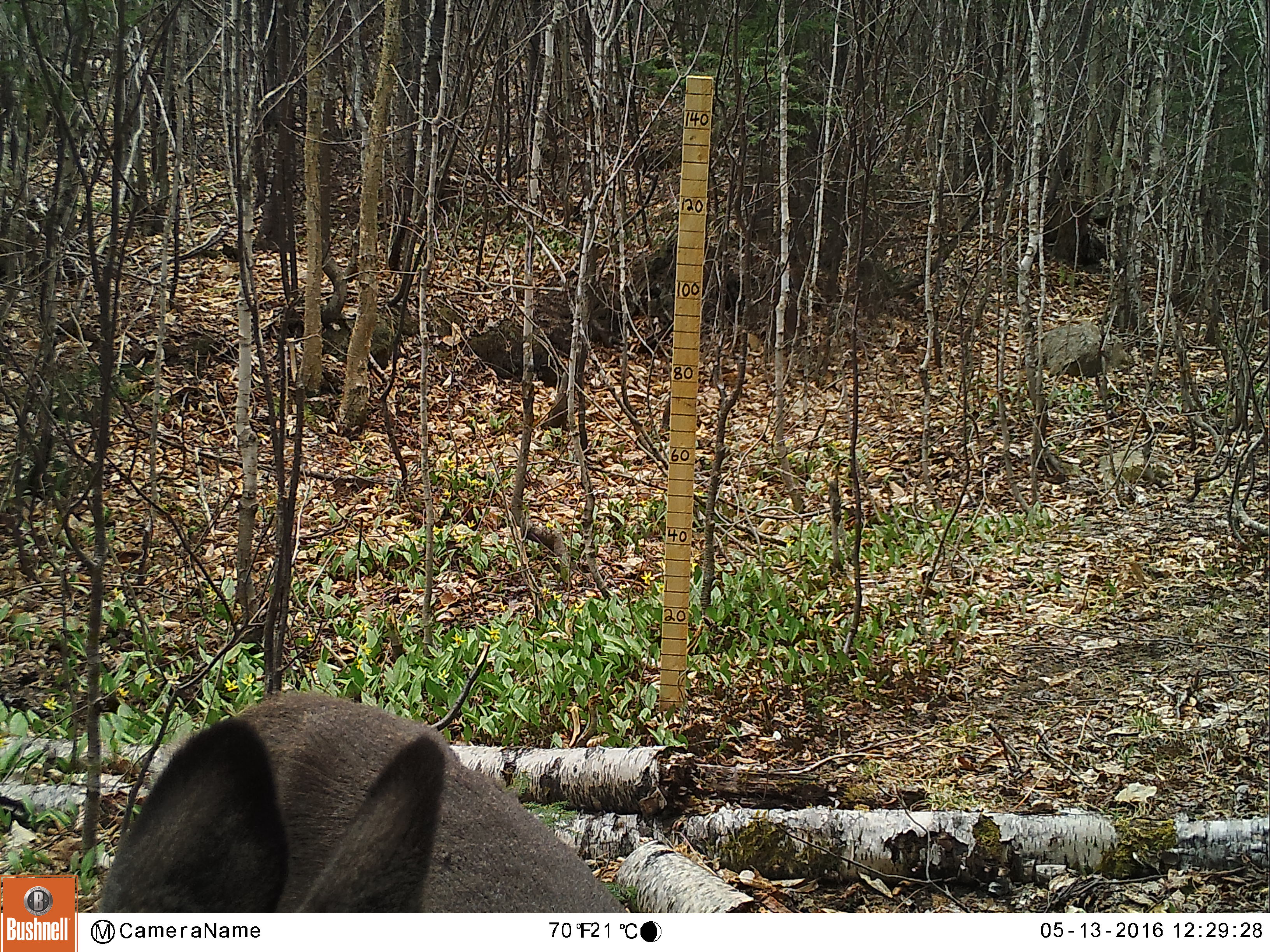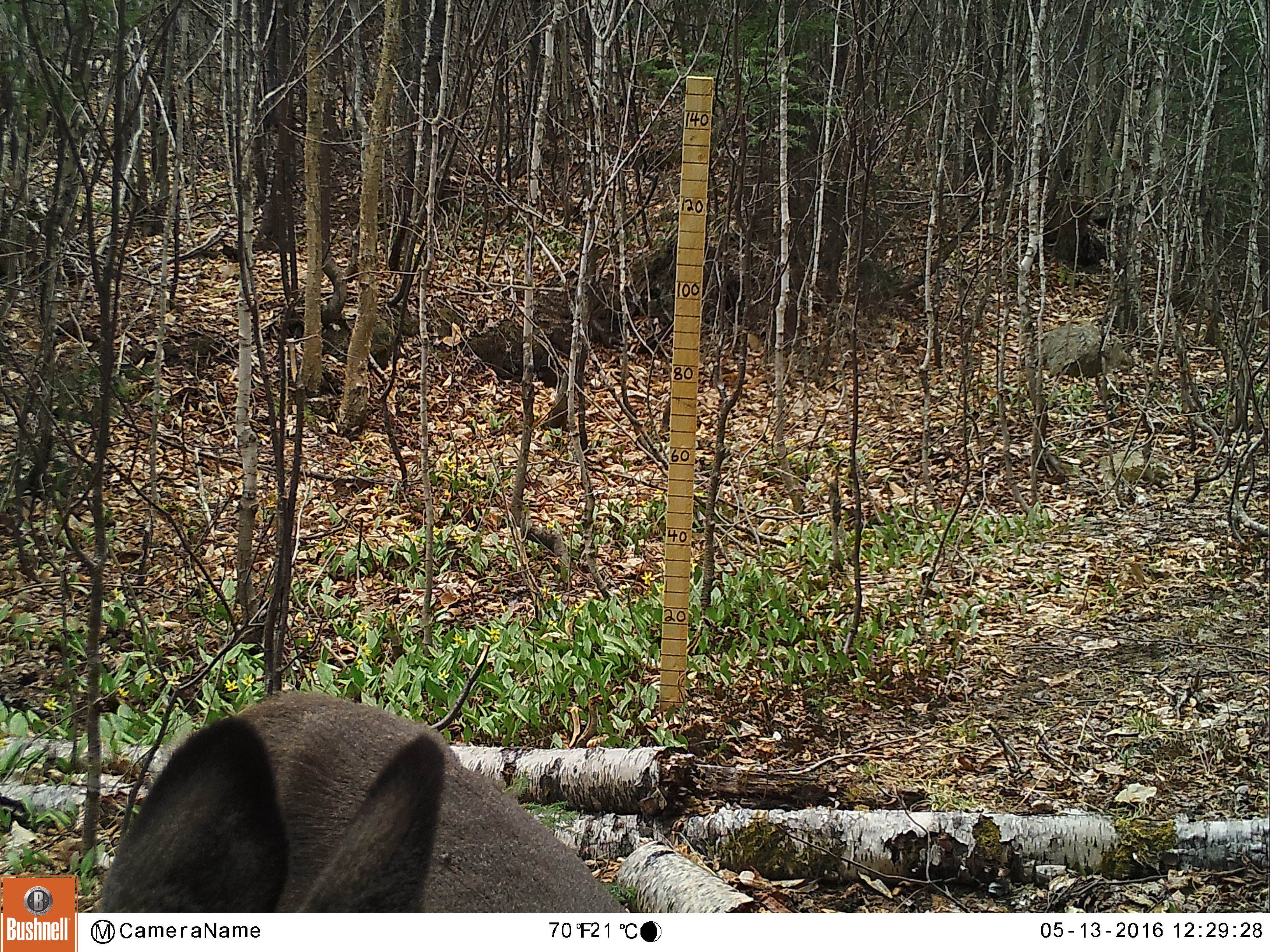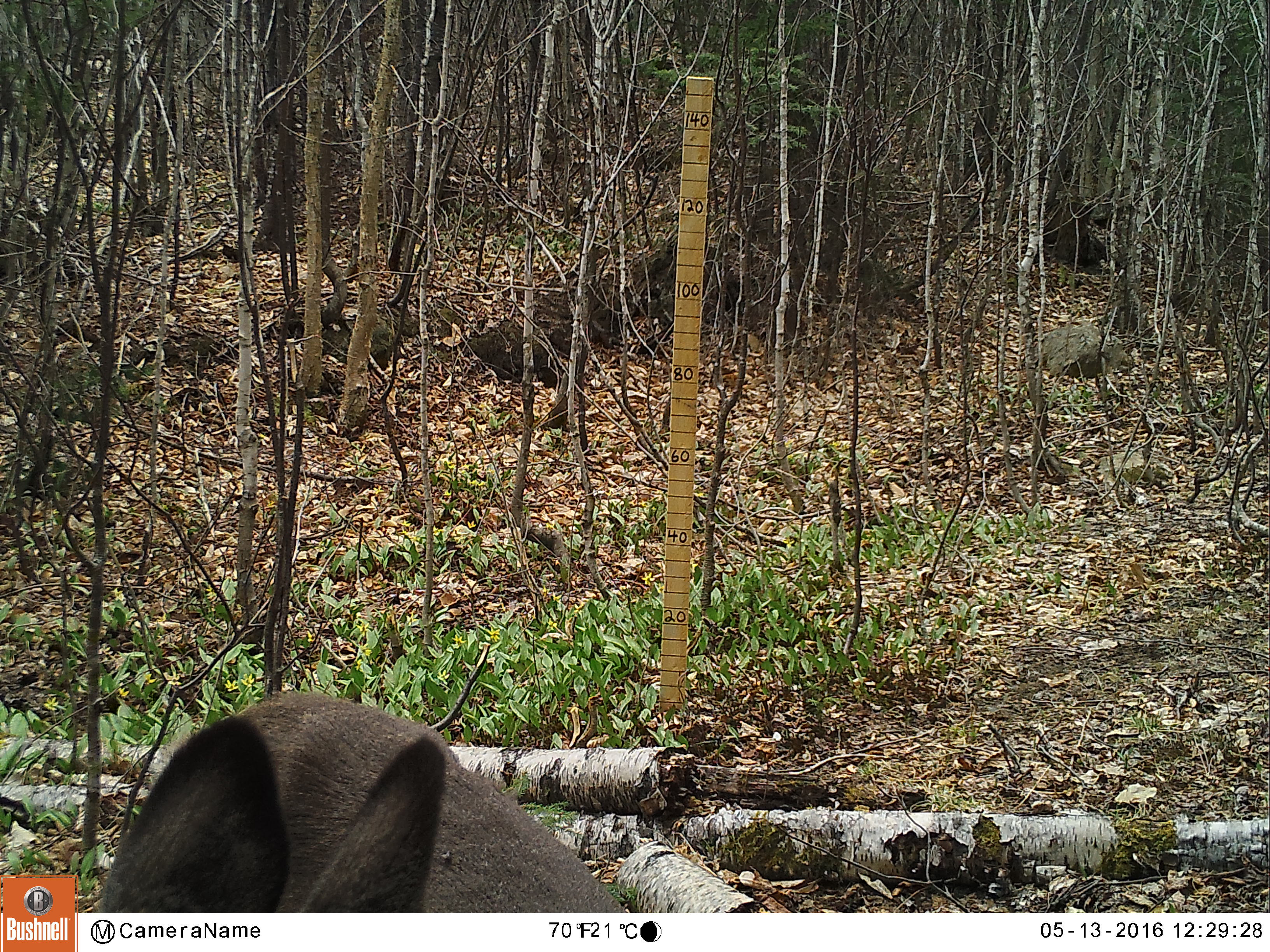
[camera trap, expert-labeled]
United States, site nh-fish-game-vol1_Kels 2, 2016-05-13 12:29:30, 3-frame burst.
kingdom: Animalia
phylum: Chordata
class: Mammalia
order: Artiodactyla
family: Cervidae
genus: Odocoileus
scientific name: Odocoileus virginianus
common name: white-tailed deer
White-tailed deer (Odocoileus virginianus).